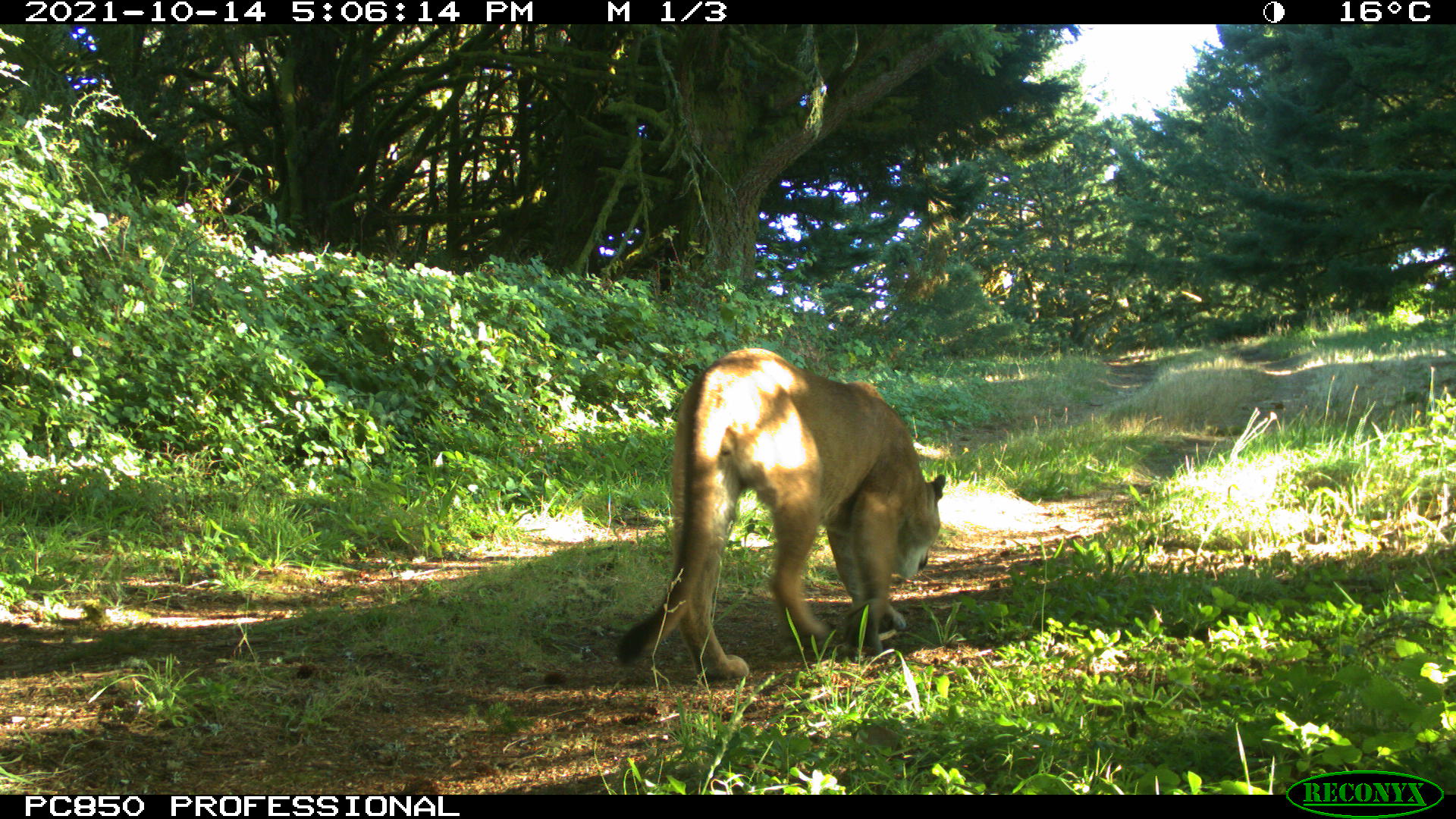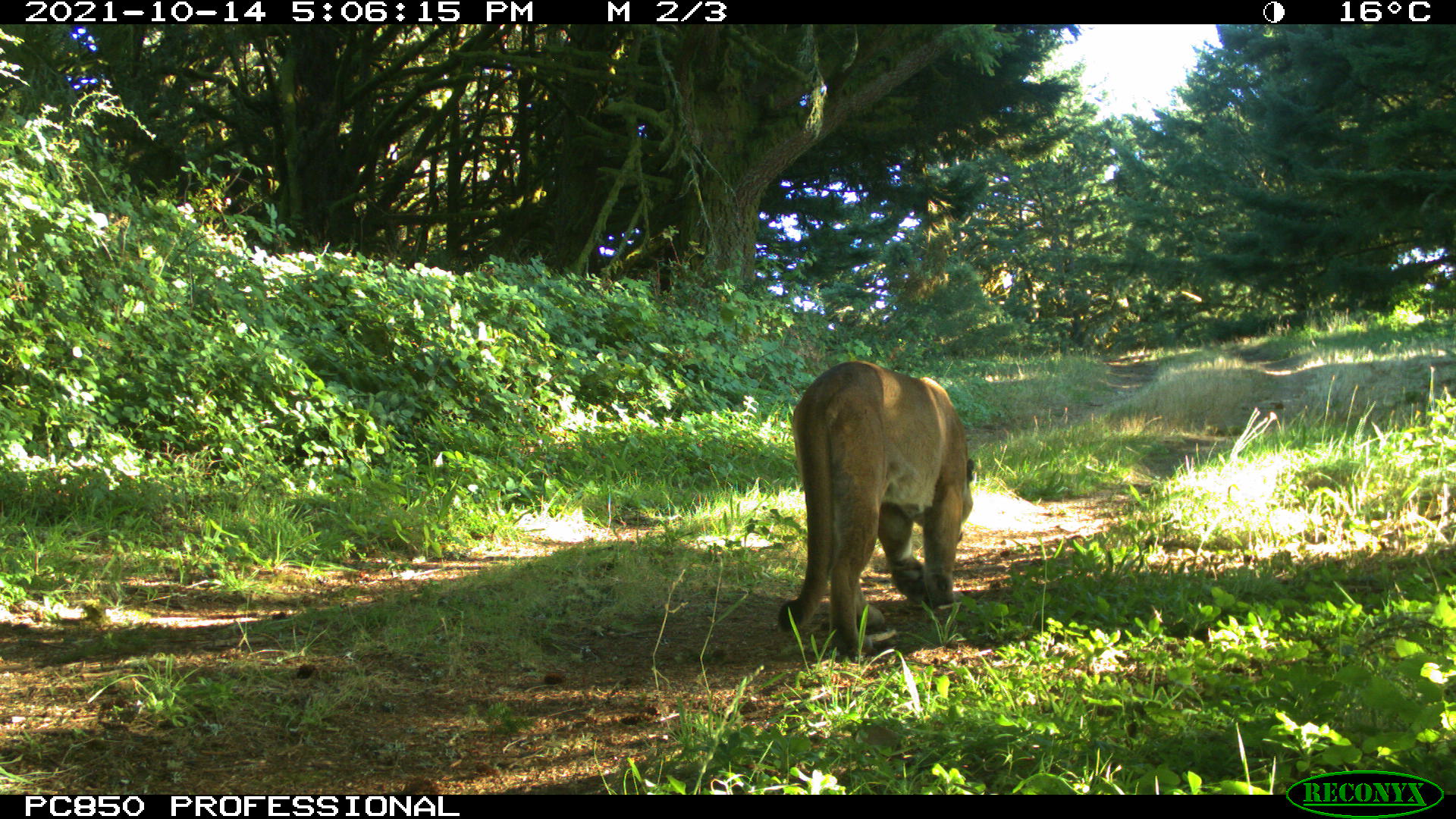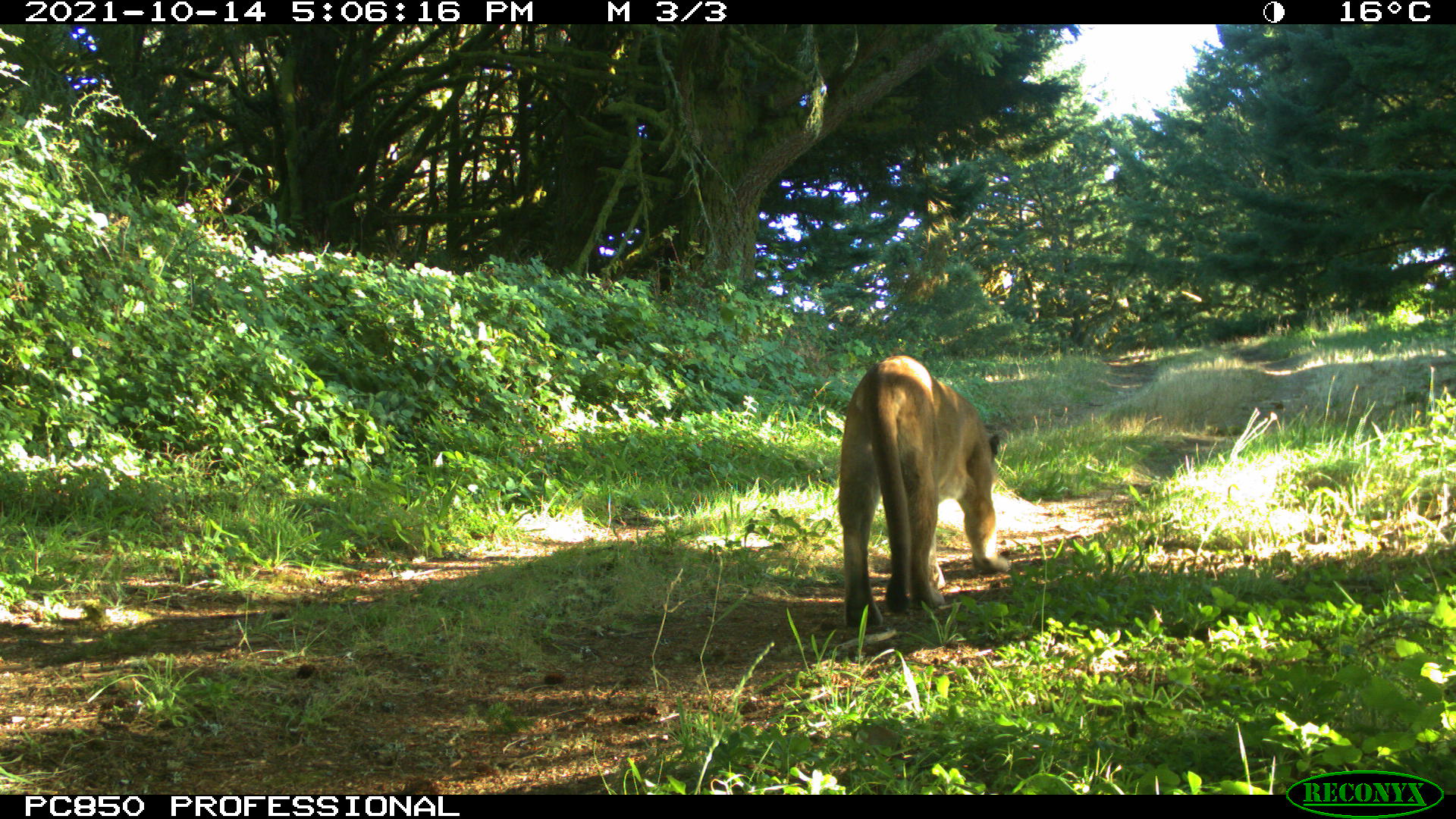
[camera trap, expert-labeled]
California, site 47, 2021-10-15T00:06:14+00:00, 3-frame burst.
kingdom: Animalia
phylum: Chordata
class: Mammalia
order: Carnivora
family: Felidae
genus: Puma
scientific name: Puma concolor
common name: puma